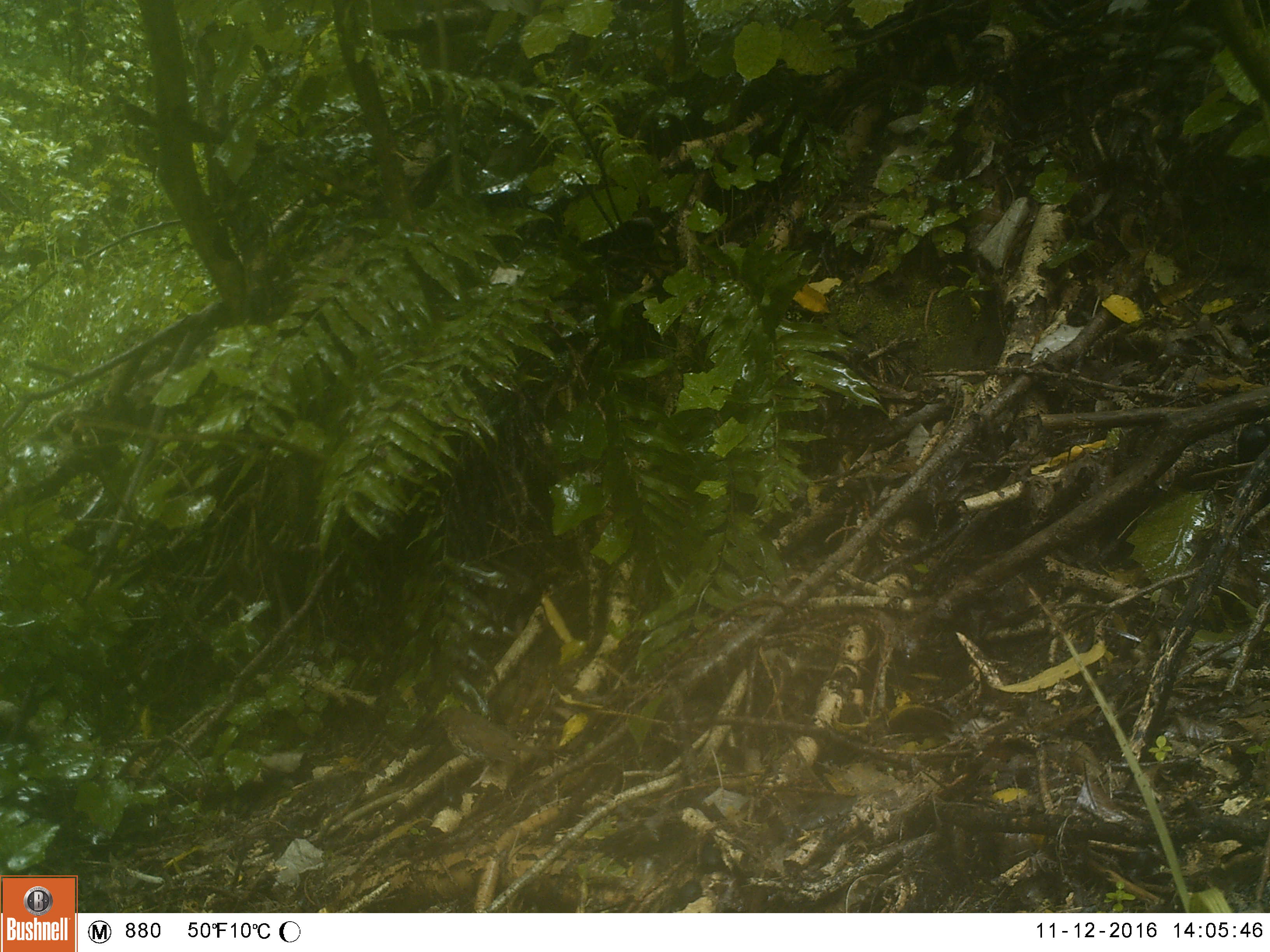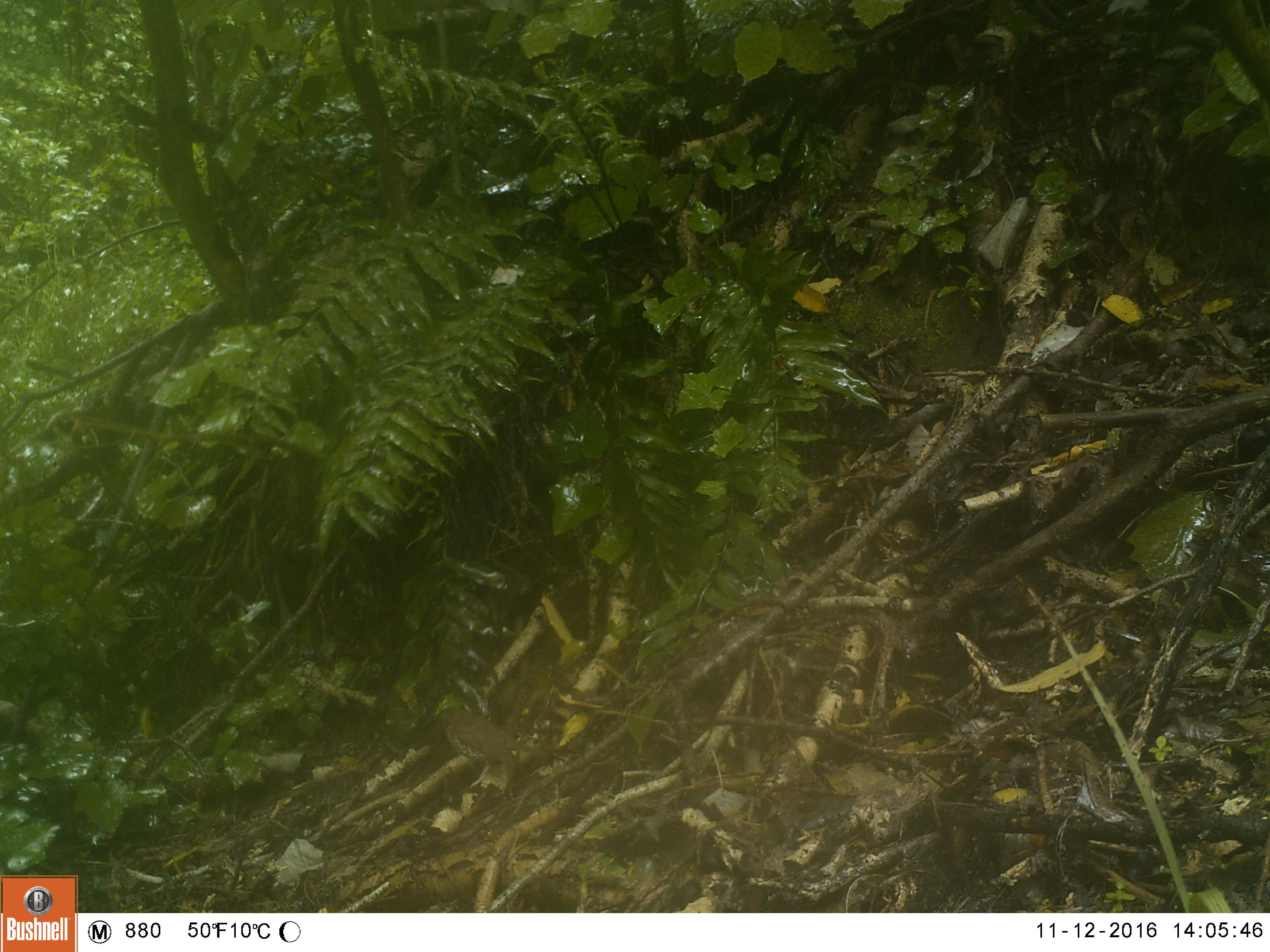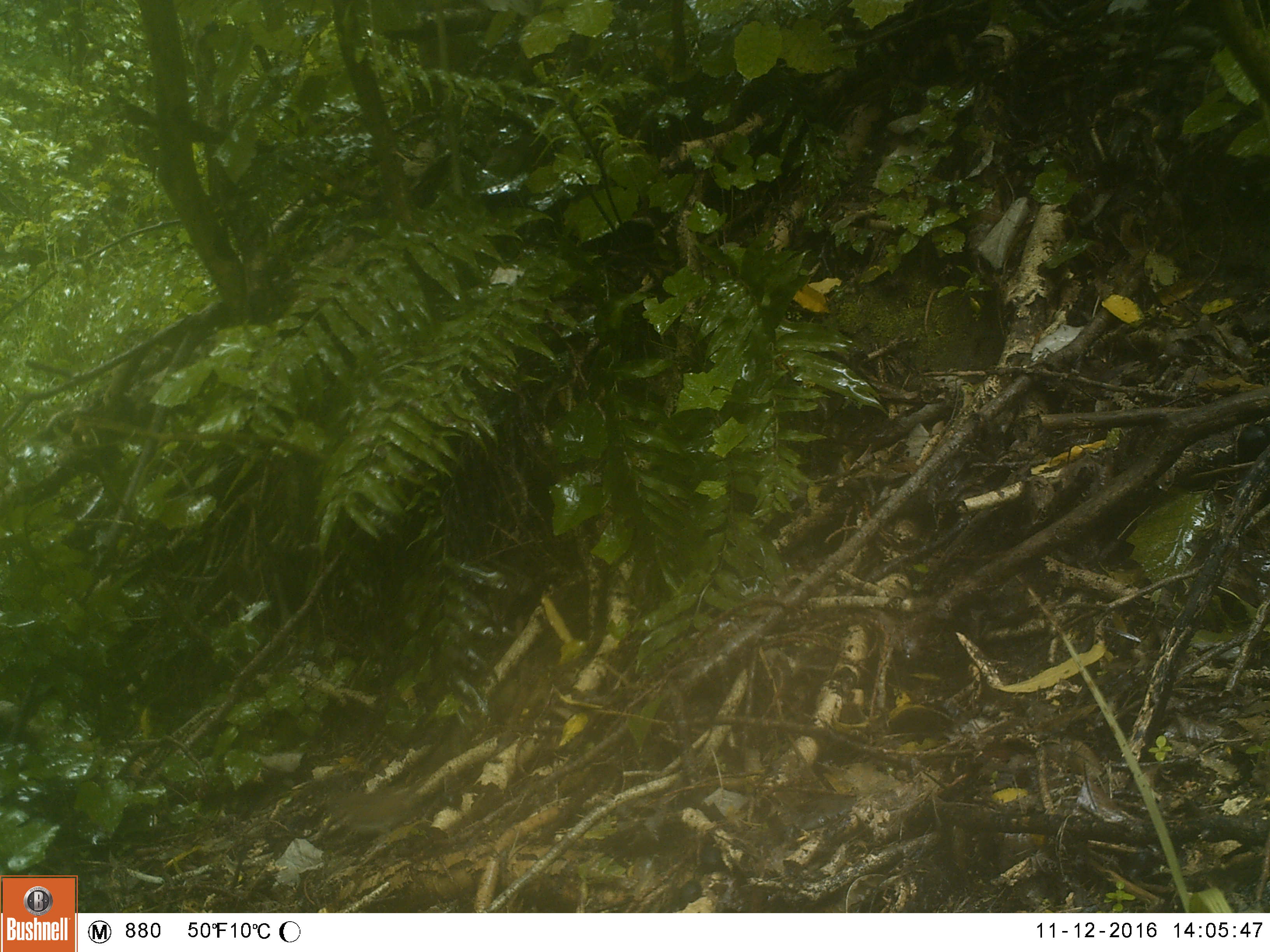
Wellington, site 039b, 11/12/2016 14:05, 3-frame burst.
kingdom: Animalia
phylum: Chordata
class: Aves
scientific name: Aves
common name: bird